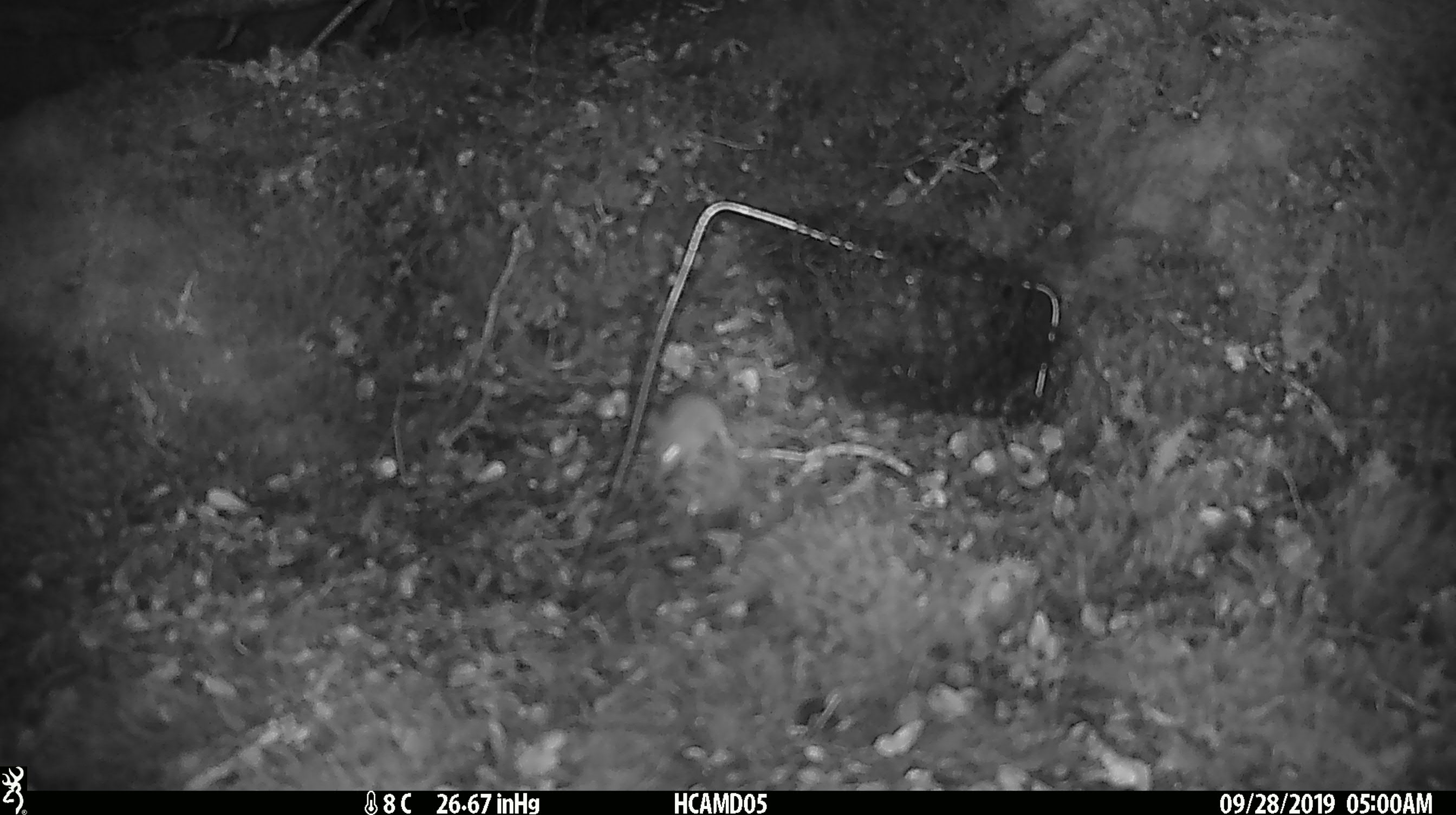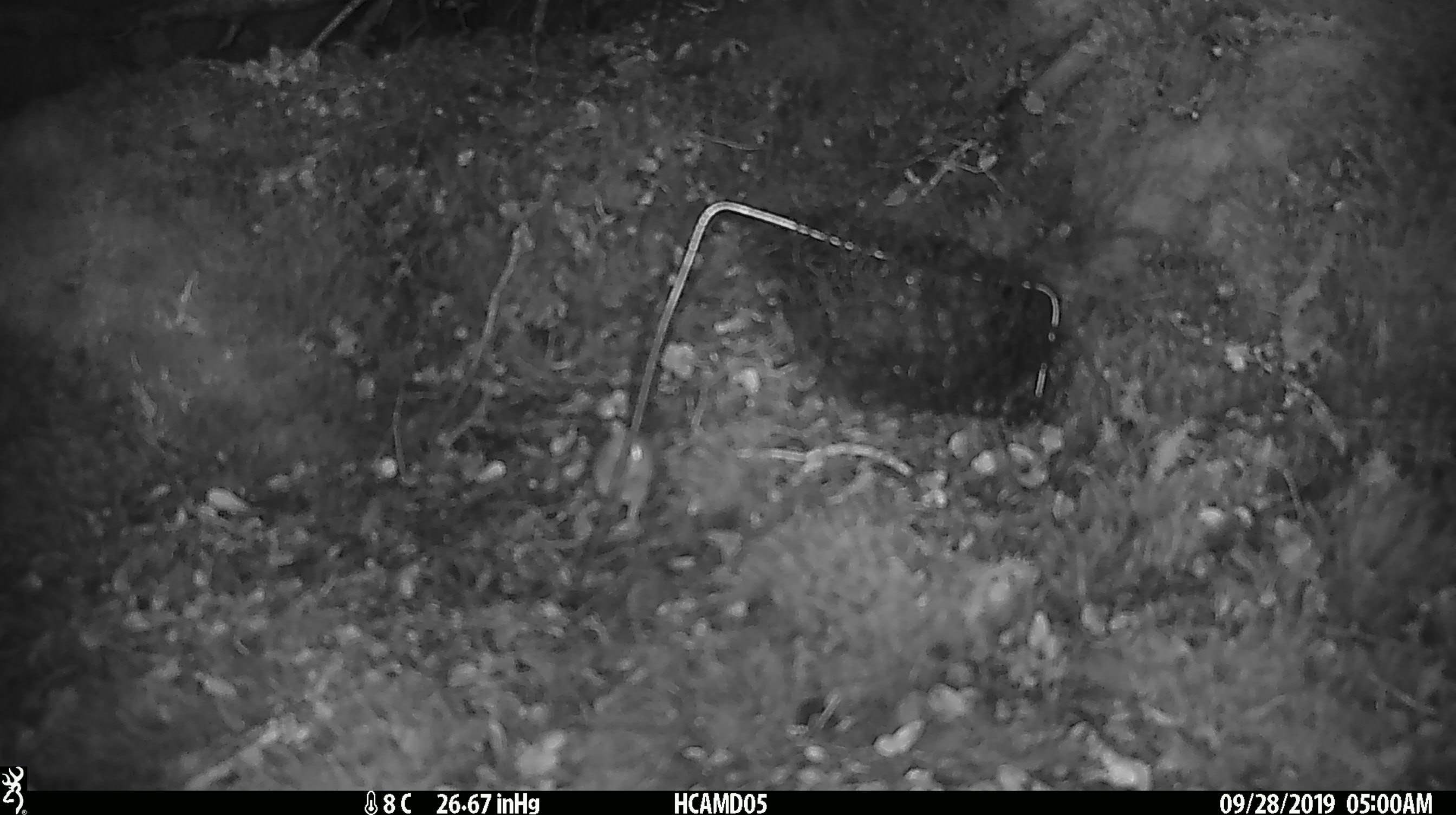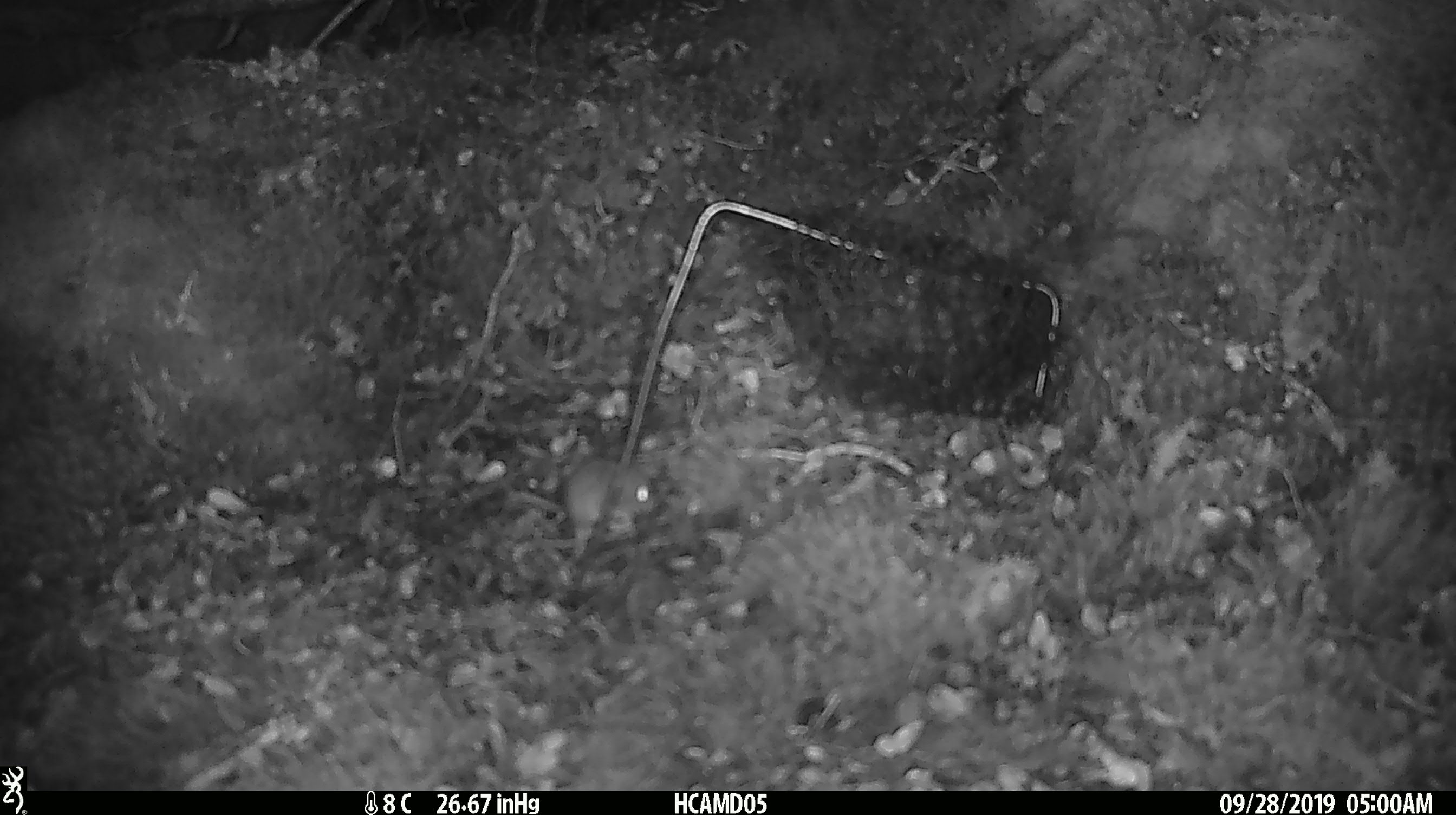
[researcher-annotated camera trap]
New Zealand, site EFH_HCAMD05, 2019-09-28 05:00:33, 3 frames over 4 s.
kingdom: Animalia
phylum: Chordata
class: Mammalia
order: Rodentia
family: Muridae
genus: Mus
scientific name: Mus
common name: mouse